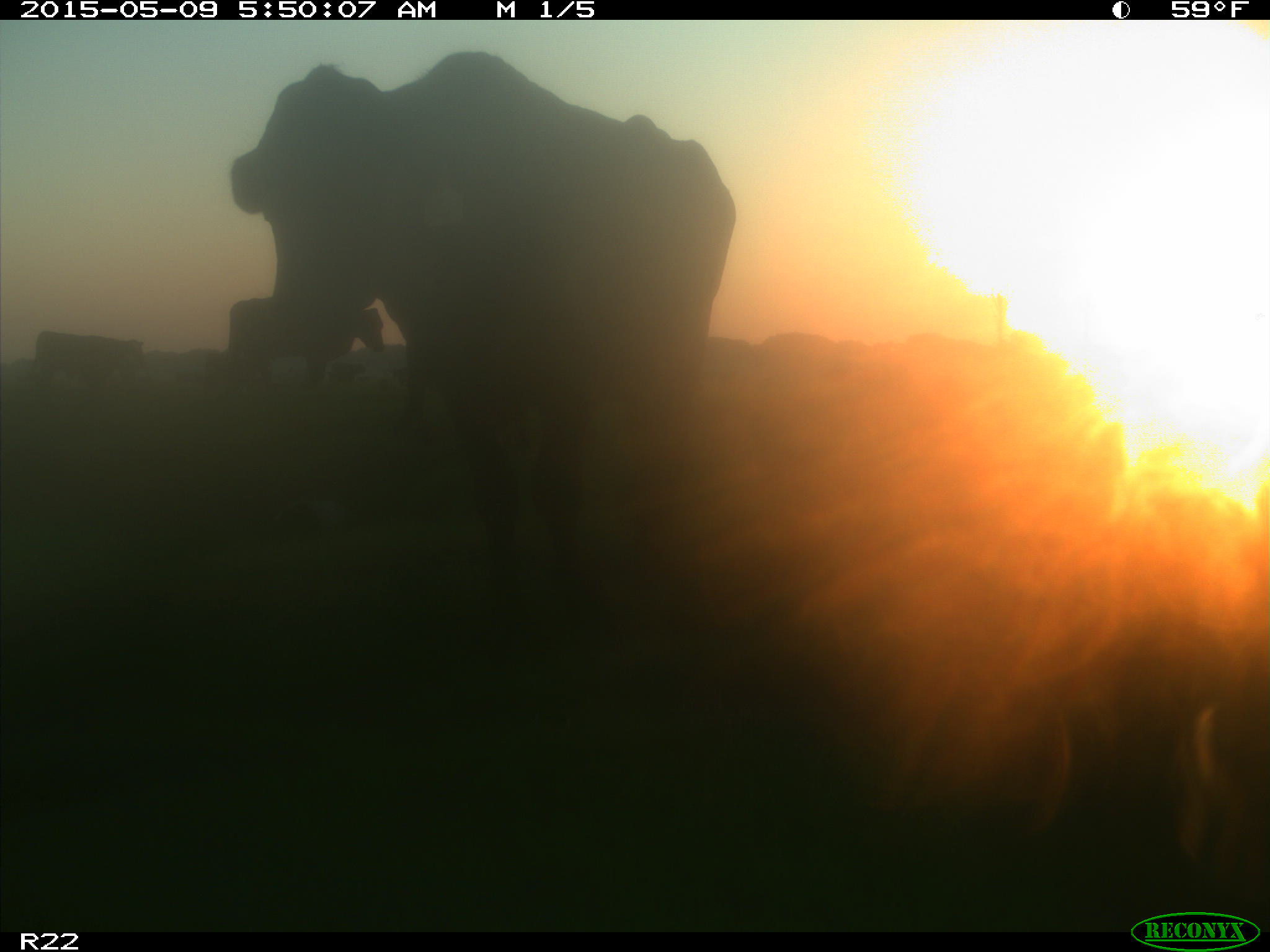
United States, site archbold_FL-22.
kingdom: Animalia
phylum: Chordata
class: Mammalia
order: Artiodactyla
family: Bovidae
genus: Bos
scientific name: Bos taurus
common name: domestic cow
Bos taurus (domestic cow).